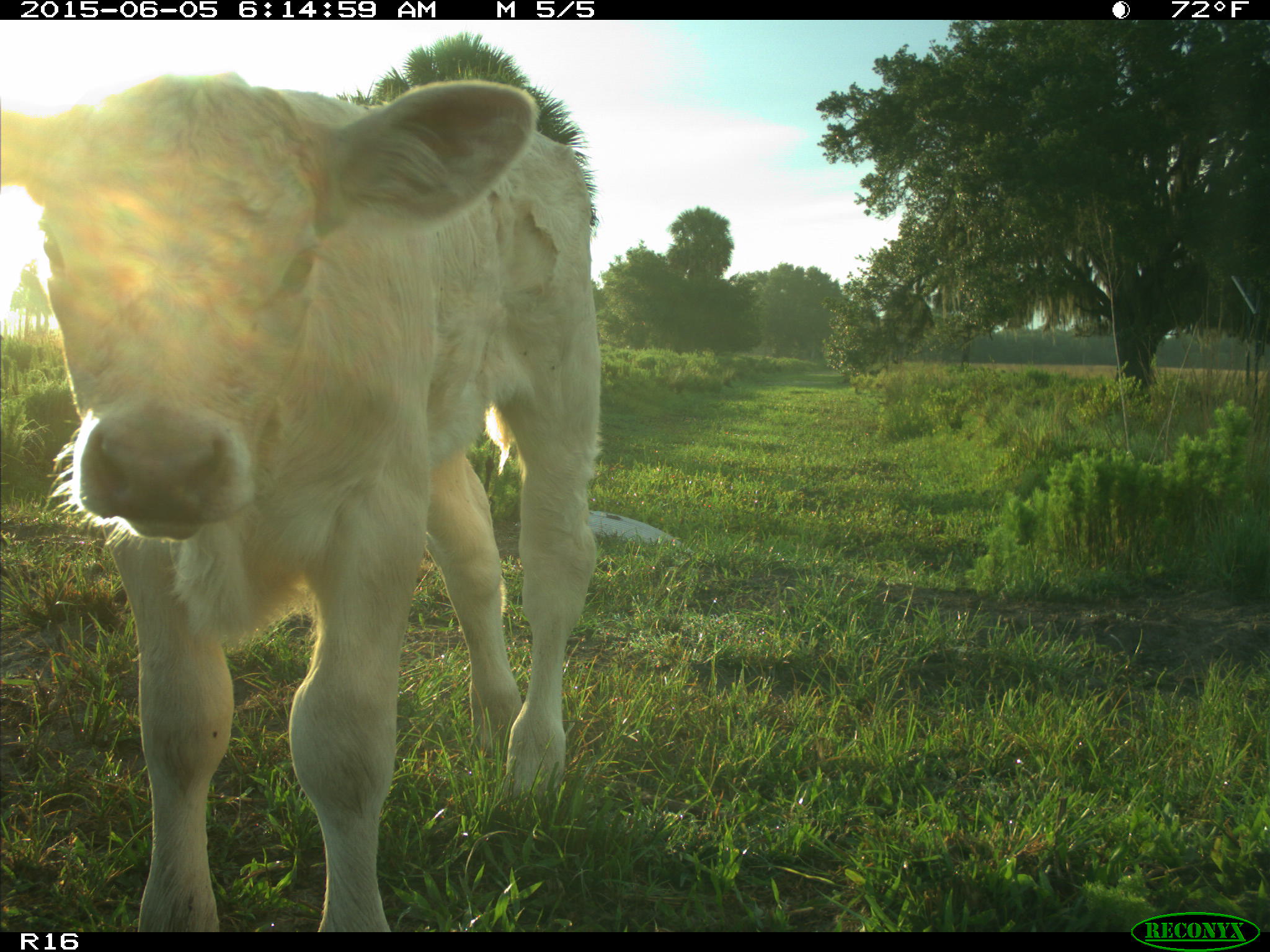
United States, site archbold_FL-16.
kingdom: Animalia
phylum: Chordata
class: Mammalia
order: Artiodactyla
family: Bovidae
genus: Bos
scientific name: Bos taurus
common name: domestic cow